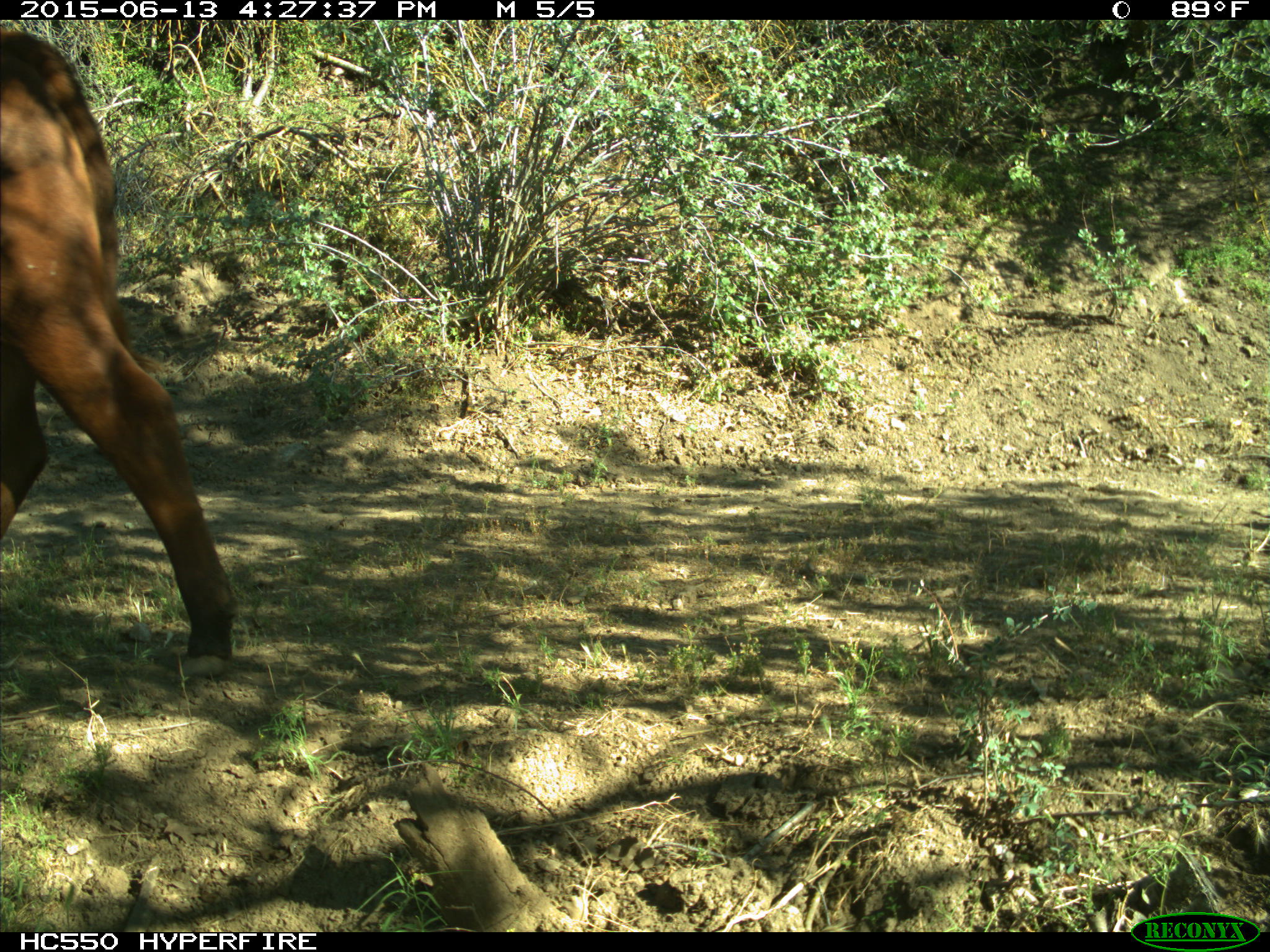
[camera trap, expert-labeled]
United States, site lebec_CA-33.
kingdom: Animalia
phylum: Chordata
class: Mammalia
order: Artiodactyla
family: Bovidae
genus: Bos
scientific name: Bos taurus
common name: domestic cow